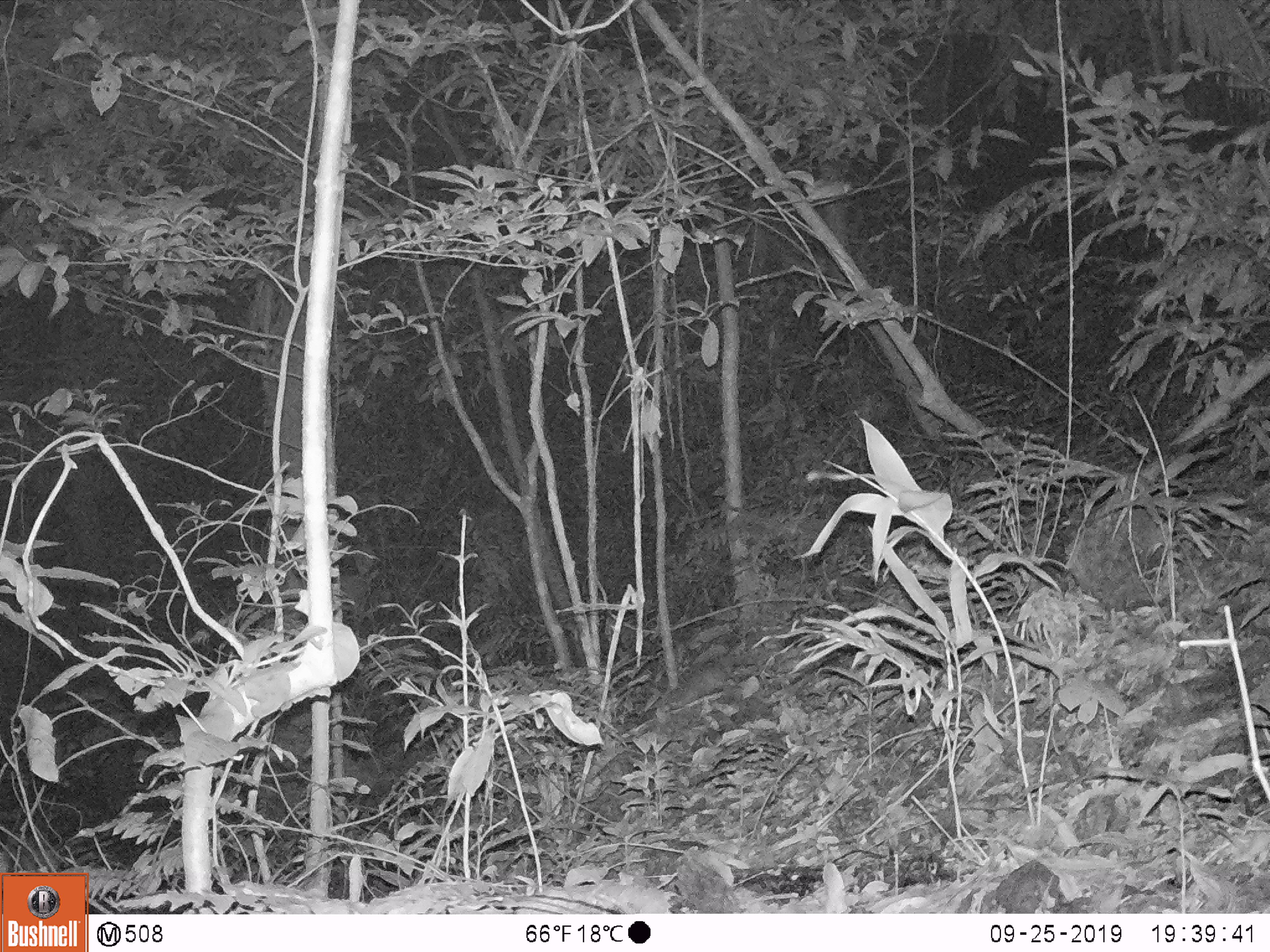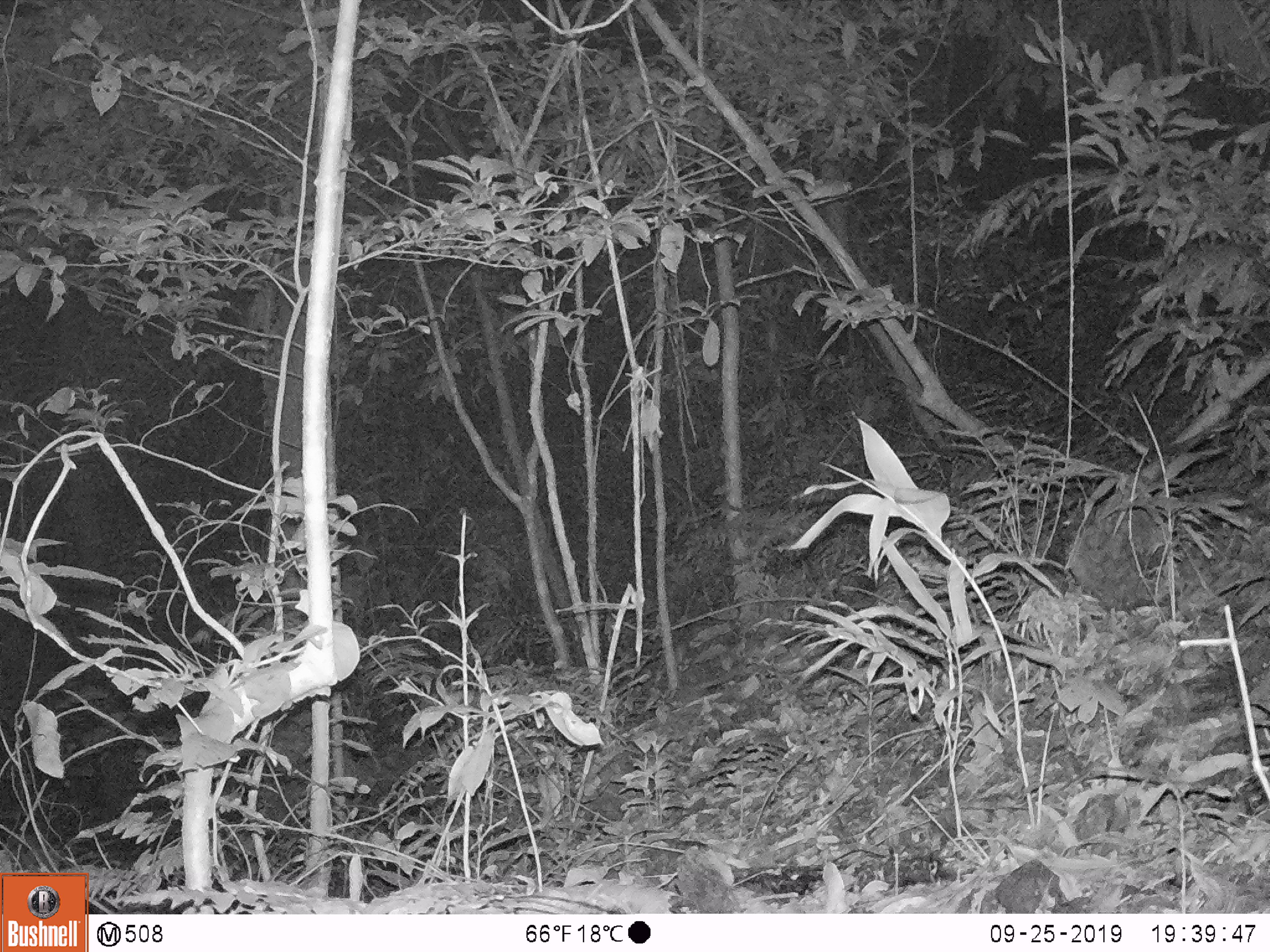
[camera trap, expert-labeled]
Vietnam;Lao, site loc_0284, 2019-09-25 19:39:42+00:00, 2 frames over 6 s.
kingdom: Animalia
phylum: Chordata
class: Mammalia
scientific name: Mammalia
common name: mammal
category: unidentified small mammal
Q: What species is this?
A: Unidentified small mammal (mammal) (Mammalia).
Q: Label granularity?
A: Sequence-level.